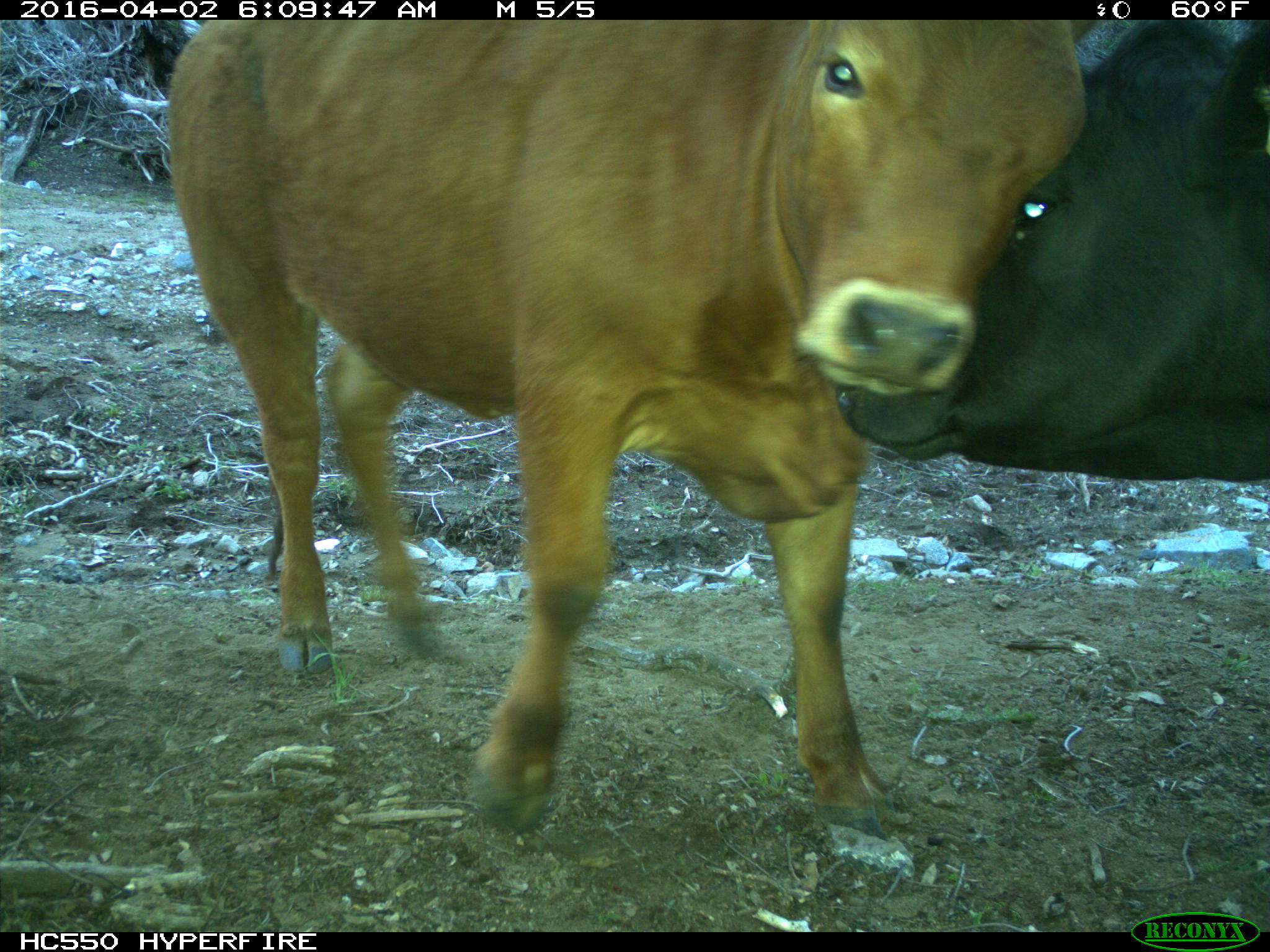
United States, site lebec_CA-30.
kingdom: Animalia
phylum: Chordata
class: Mammalia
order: Artiodactyla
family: Bovidae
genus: Bos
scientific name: Bos taurus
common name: domestic cow